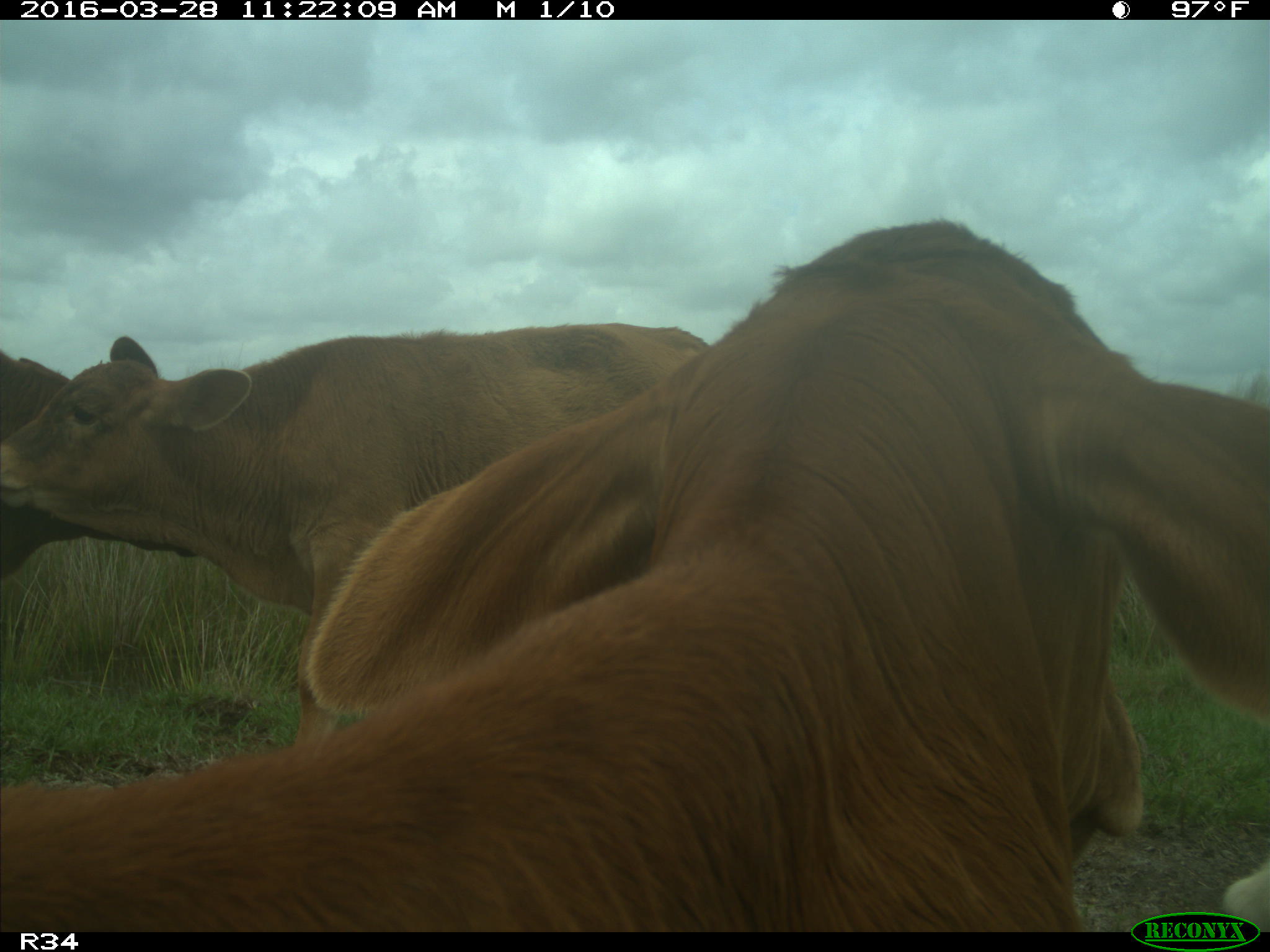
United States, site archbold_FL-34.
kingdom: Animalia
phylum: Chordata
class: Mammalia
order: Artiodactyla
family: Bovidae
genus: Bos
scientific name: Bos taurus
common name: domestic cow